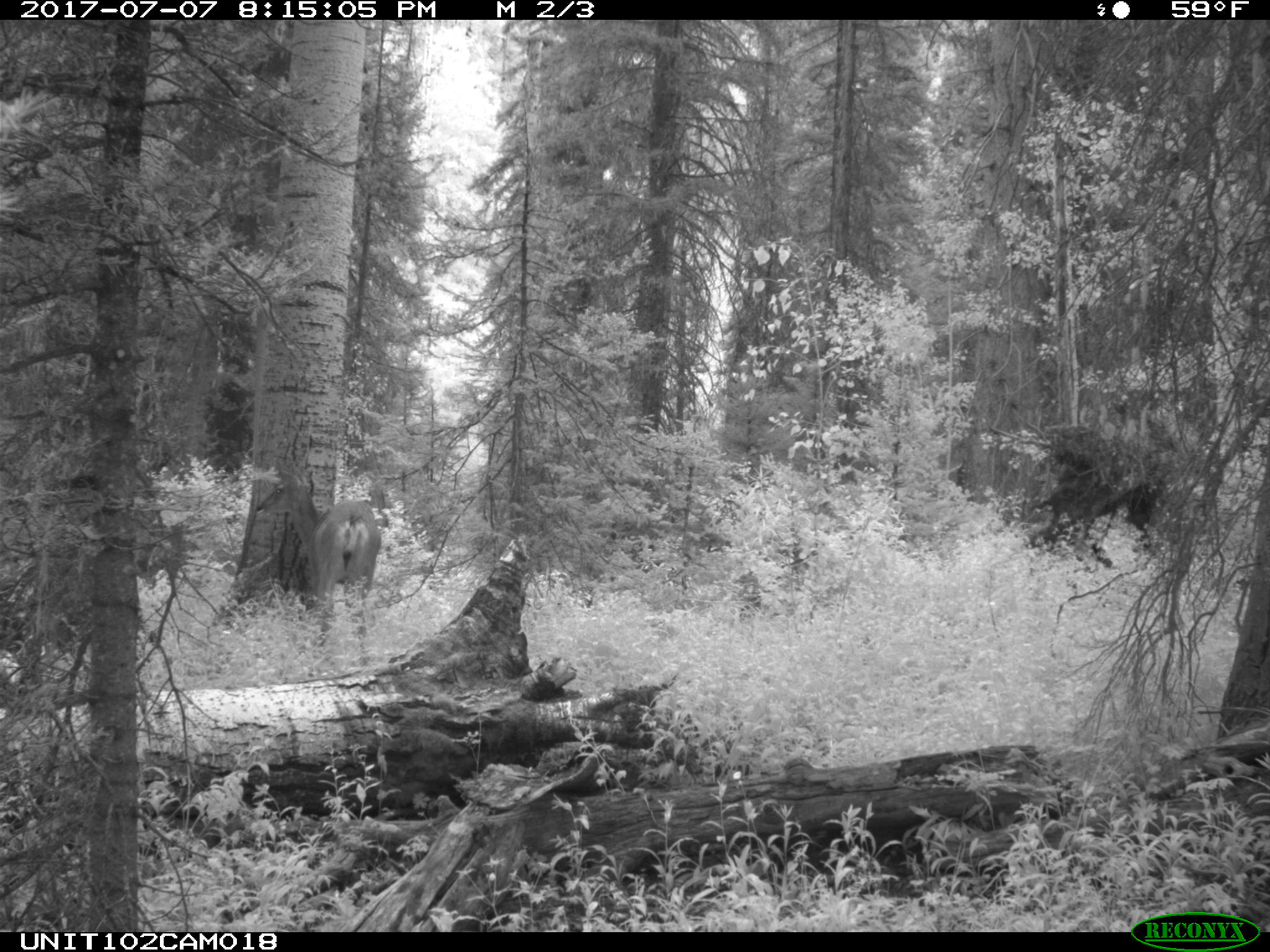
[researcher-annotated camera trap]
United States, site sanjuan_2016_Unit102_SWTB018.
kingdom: Animalia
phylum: Chordata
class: Mammalia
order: Artiodactyla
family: Cervidae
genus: Odocoileus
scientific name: Odocoileus hemionus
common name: mule deer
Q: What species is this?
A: Odocoileus hemionus (mule deer).